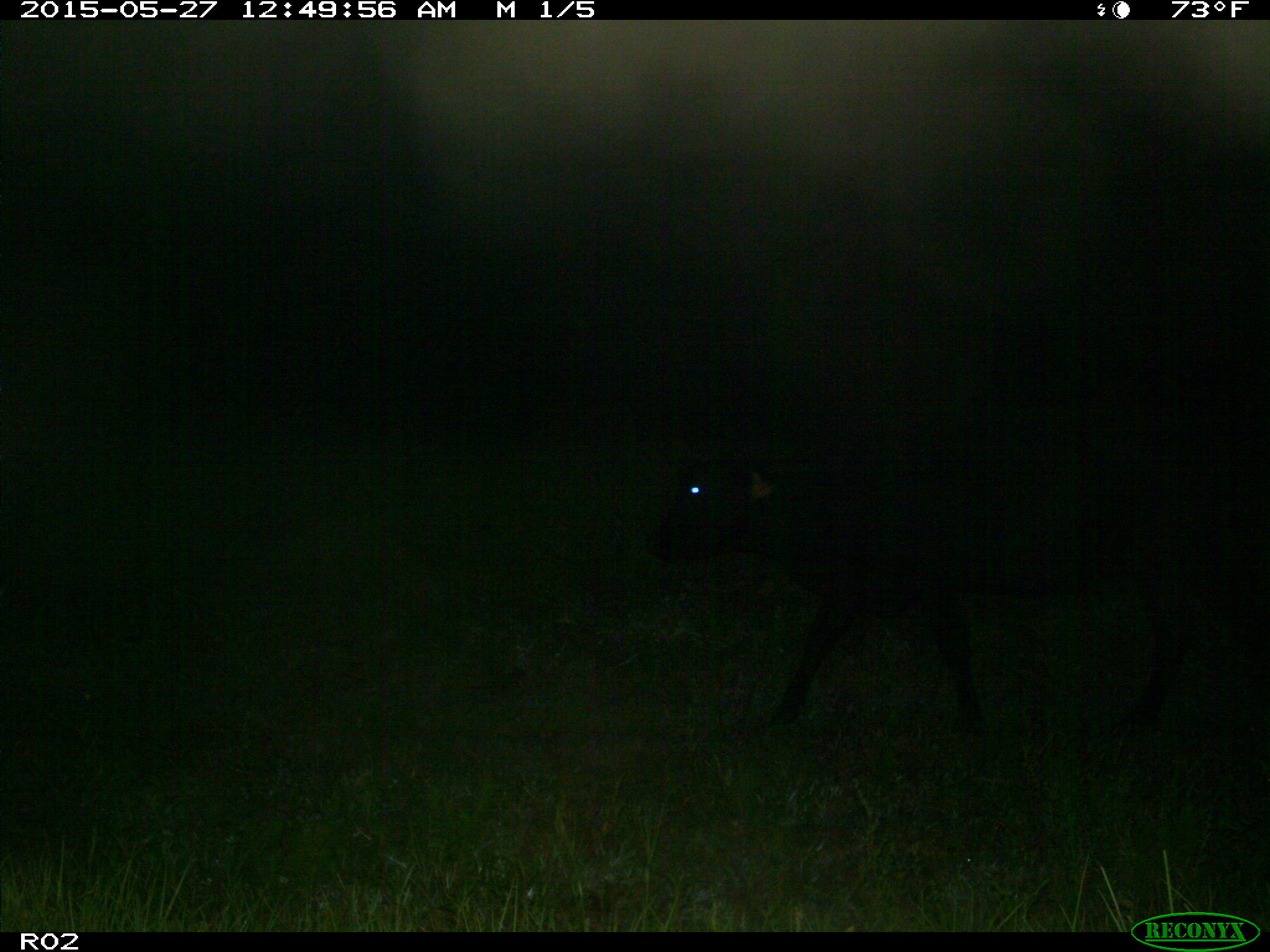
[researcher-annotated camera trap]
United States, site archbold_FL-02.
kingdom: Animalia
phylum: Chordata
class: Mammalia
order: Artiodactyla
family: Bovidae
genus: Bos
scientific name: Bos taurus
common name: domestic cow